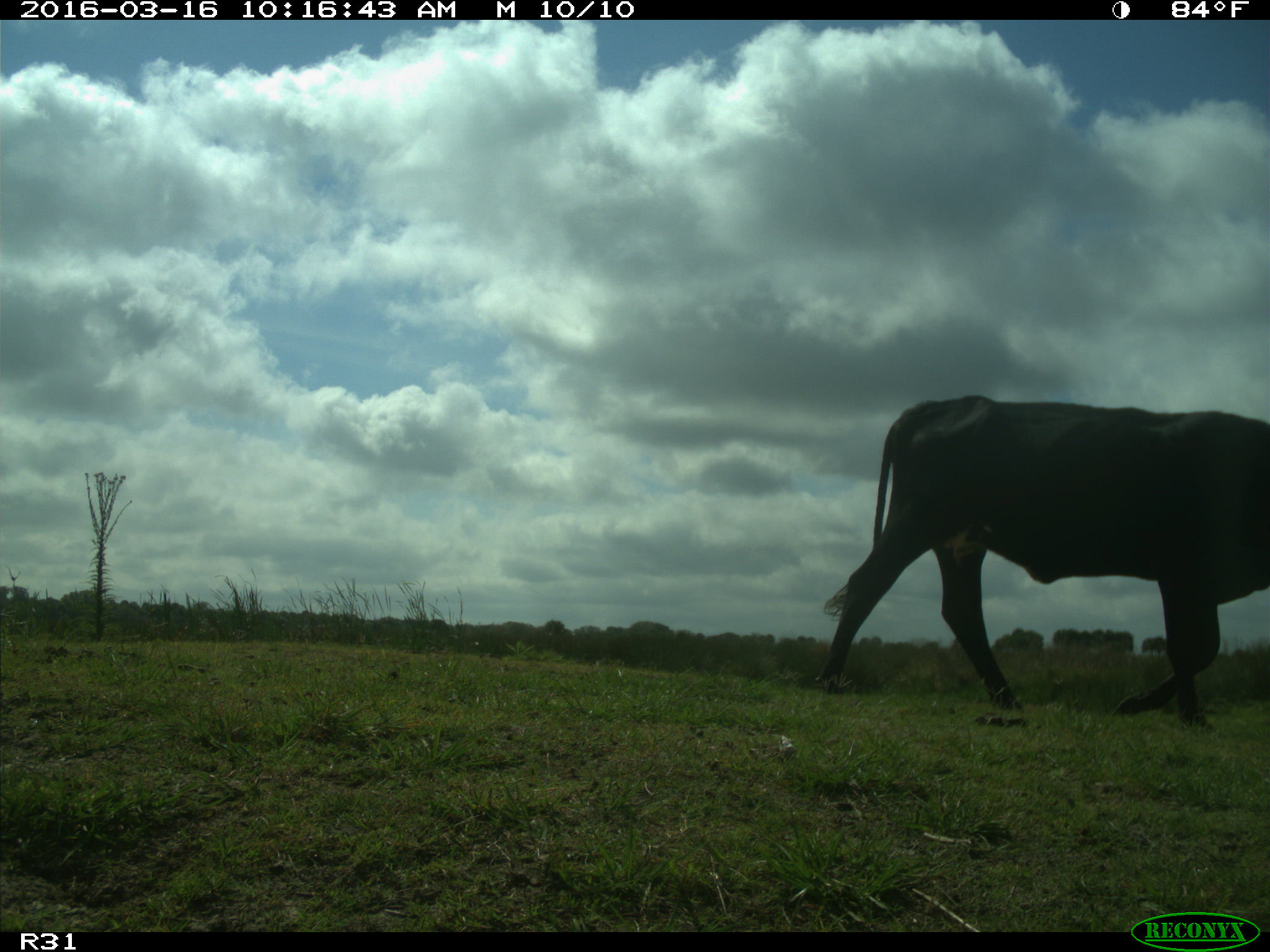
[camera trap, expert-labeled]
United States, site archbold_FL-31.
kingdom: Animalia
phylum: Chordata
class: Mammalia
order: Artiodactyla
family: Bovidae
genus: Bos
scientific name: Bos taurus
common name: domestic cow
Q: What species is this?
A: Bos taurus (domestic cow).